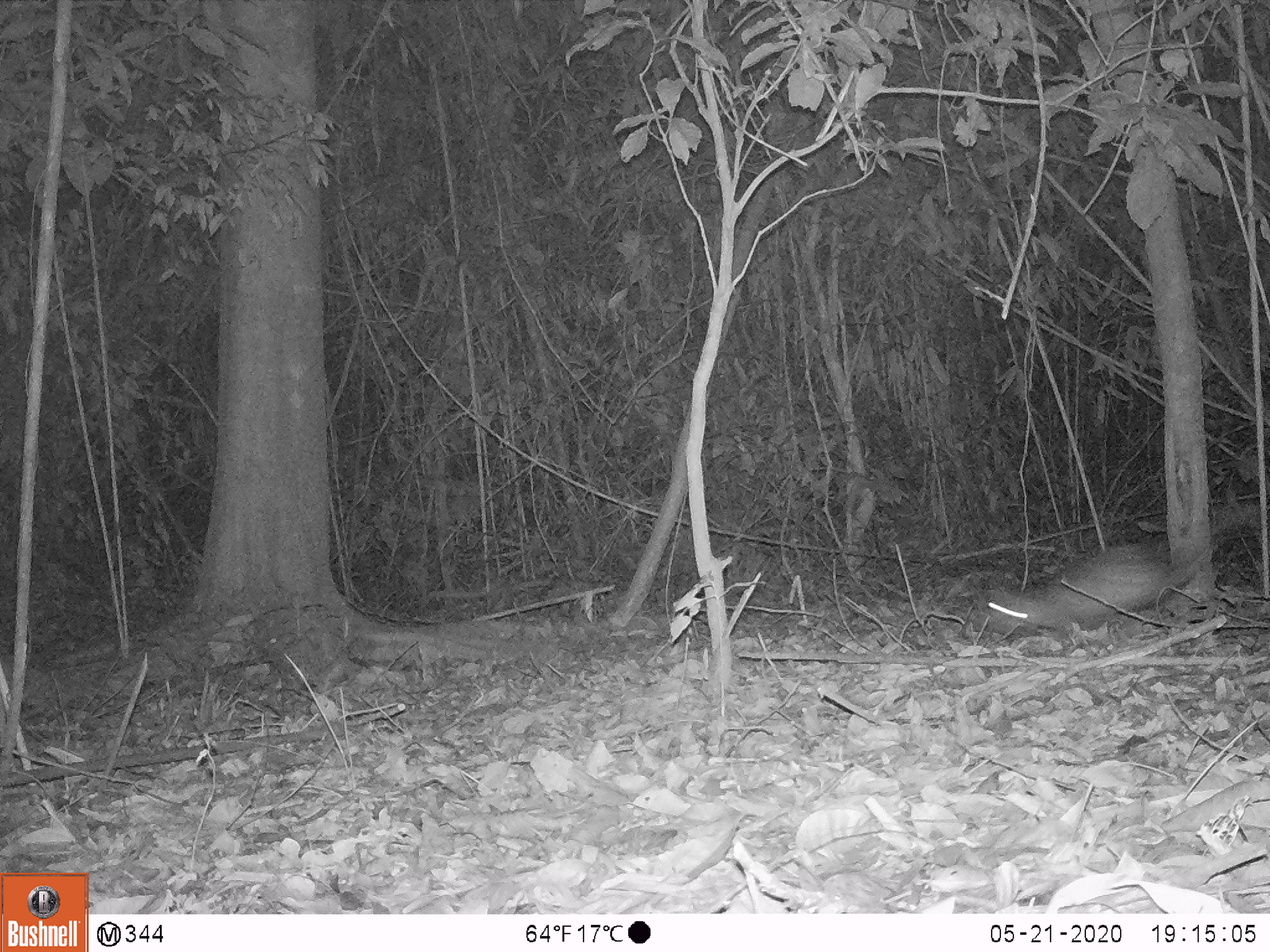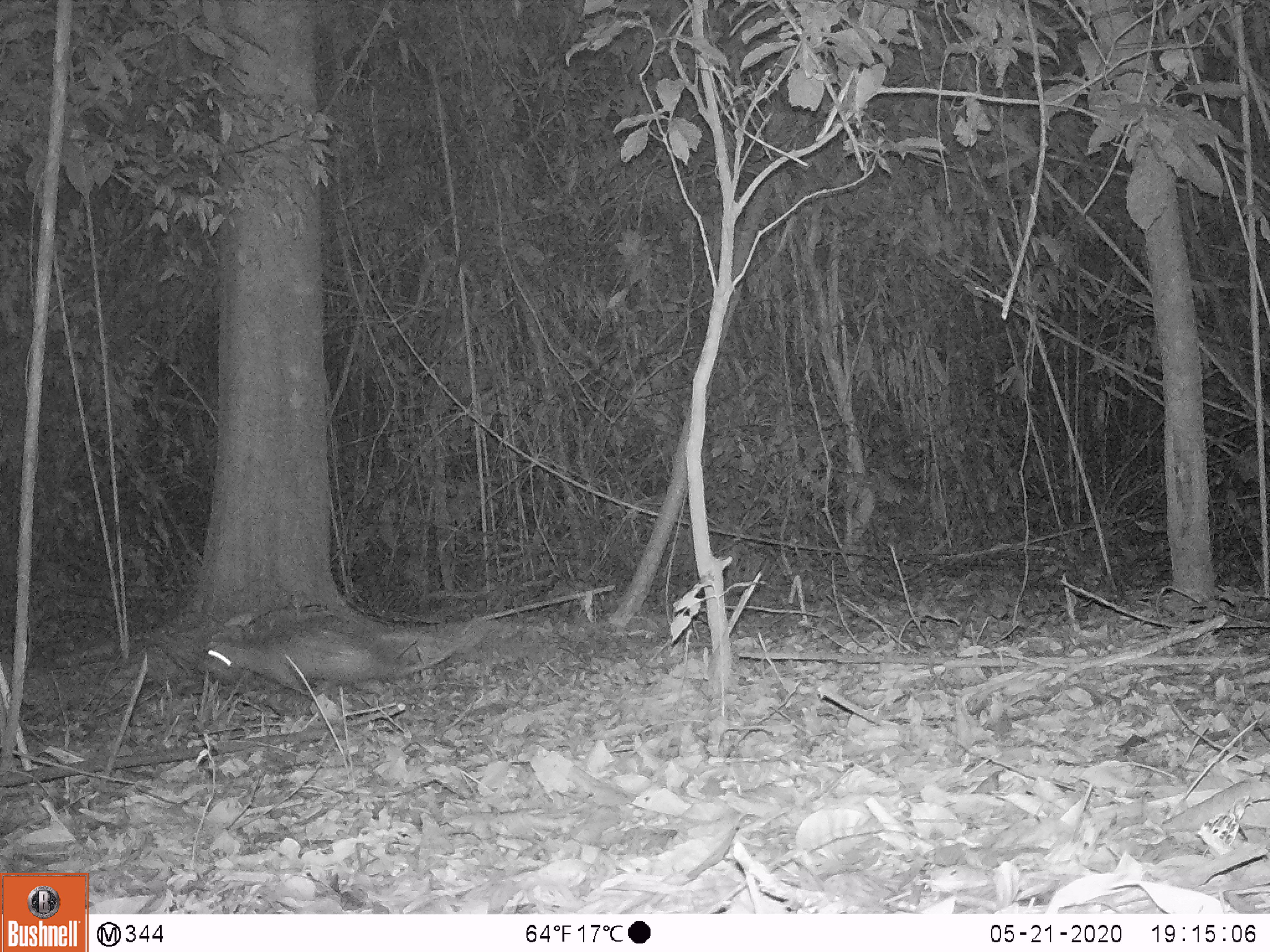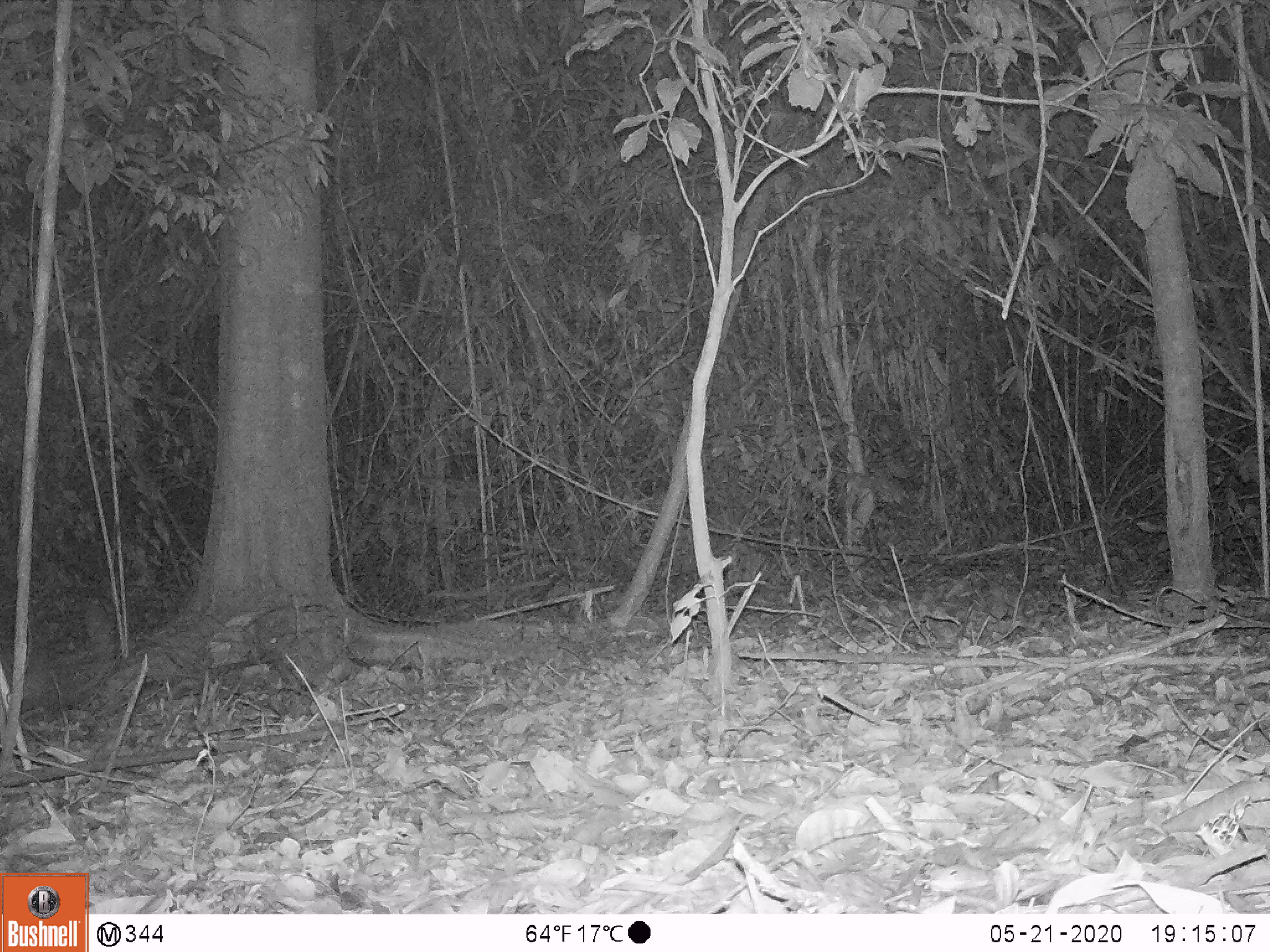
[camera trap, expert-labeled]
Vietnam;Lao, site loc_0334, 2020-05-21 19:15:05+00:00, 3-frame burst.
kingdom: Animalia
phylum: Chordata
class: Mammalia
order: Rodentia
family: Hystricidae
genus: Atherurus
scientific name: Atherurus macrourus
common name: asiatic brush-tailed porcupine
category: asiatic brush tailed porcupine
Asiatic brush tailed porcupine (asiatic brush-tailed porcupine) (Atherurus macrourus). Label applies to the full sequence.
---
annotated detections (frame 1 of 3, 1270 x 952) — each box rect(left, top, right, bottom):
asiatic brush tailed porcupine: rect(977, 502, 1252, 639)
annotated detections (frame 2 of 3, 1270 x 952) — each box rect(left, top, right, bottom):
asiatic brush tailed porcupine: rect(201, 635, 460, 697)